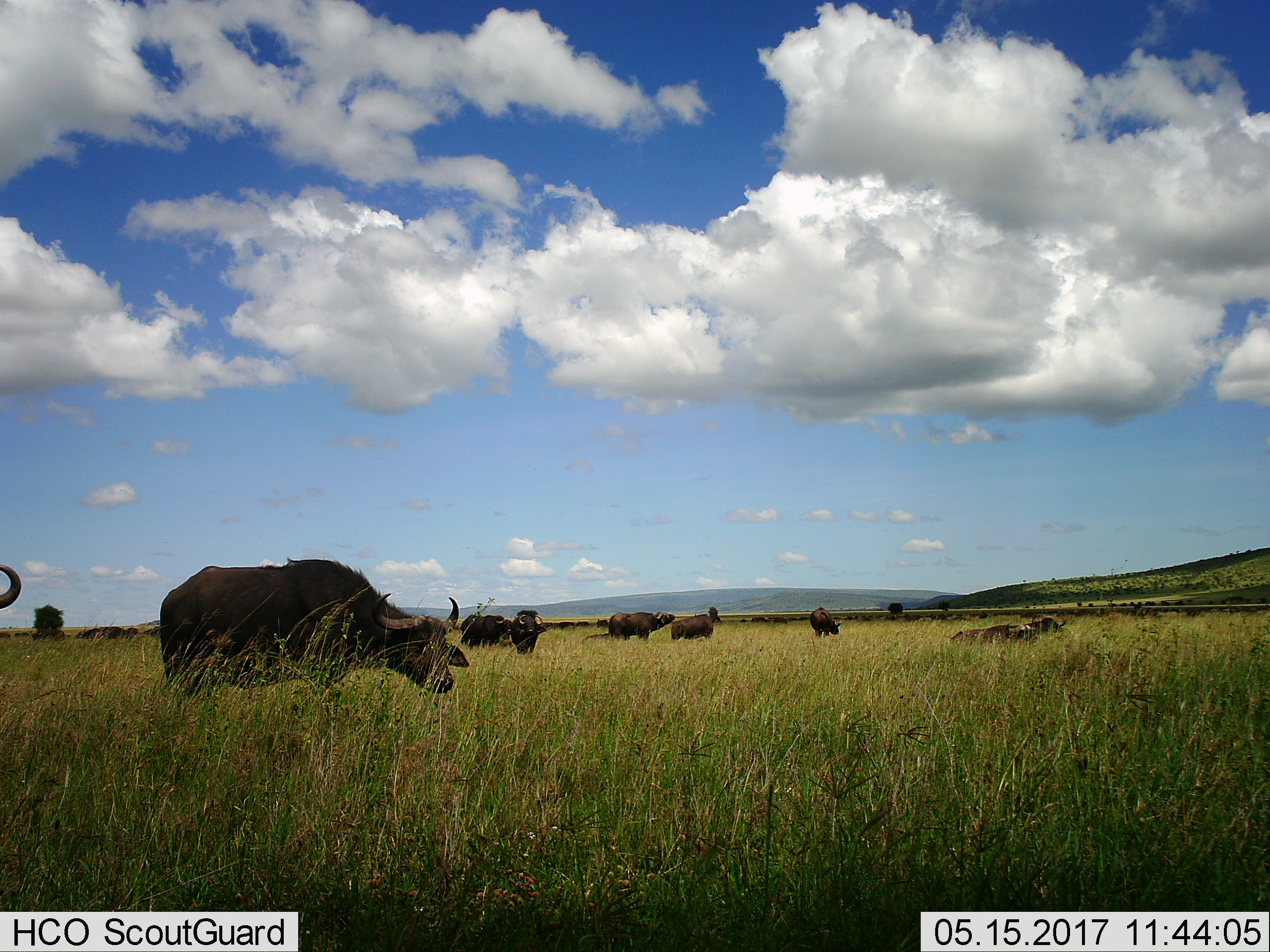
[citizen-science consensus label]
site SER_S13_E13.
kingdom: Animalia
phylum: Chordata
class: Mammalia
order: Artiodactyla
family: Bovidae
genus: Syncerus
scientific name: Syncerus caffer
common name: african buffalo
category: buffalo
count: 11-50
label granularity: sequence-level